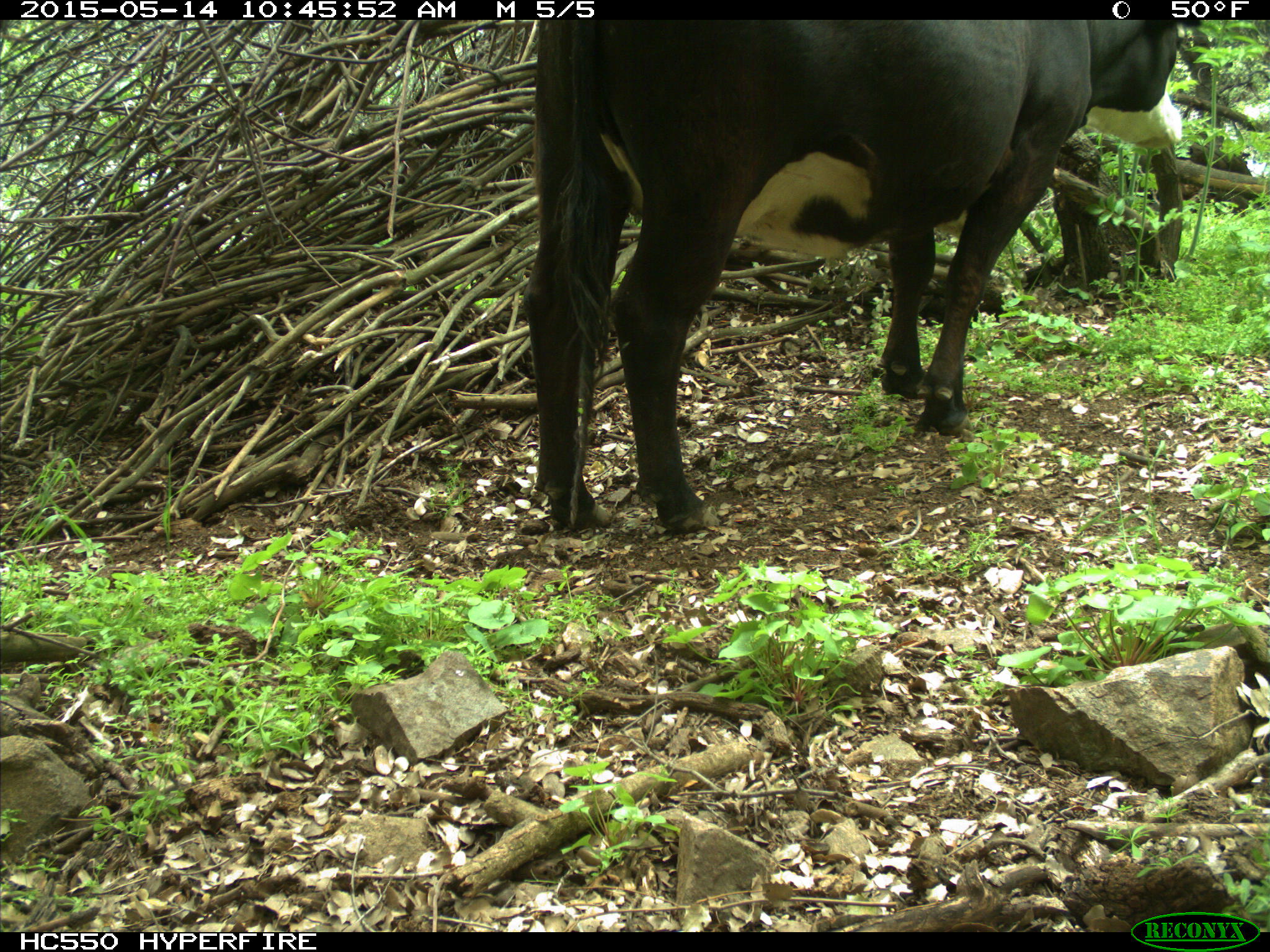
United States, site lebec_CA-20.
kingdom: Animalia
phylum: Chordata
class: Mammalia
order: Artiodactyla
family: Bovidae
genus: Bos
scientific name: Bos taurus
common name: domestic cow